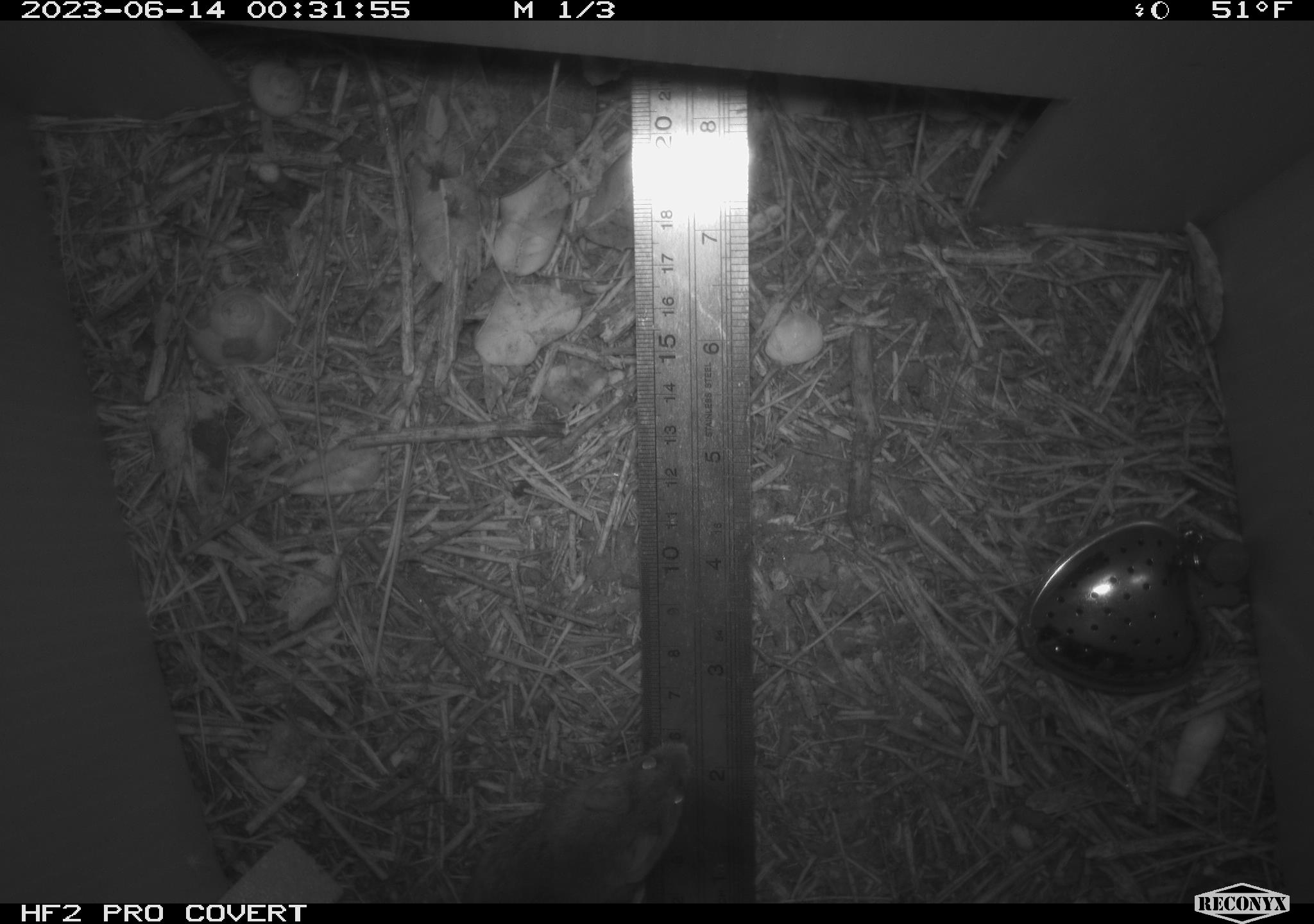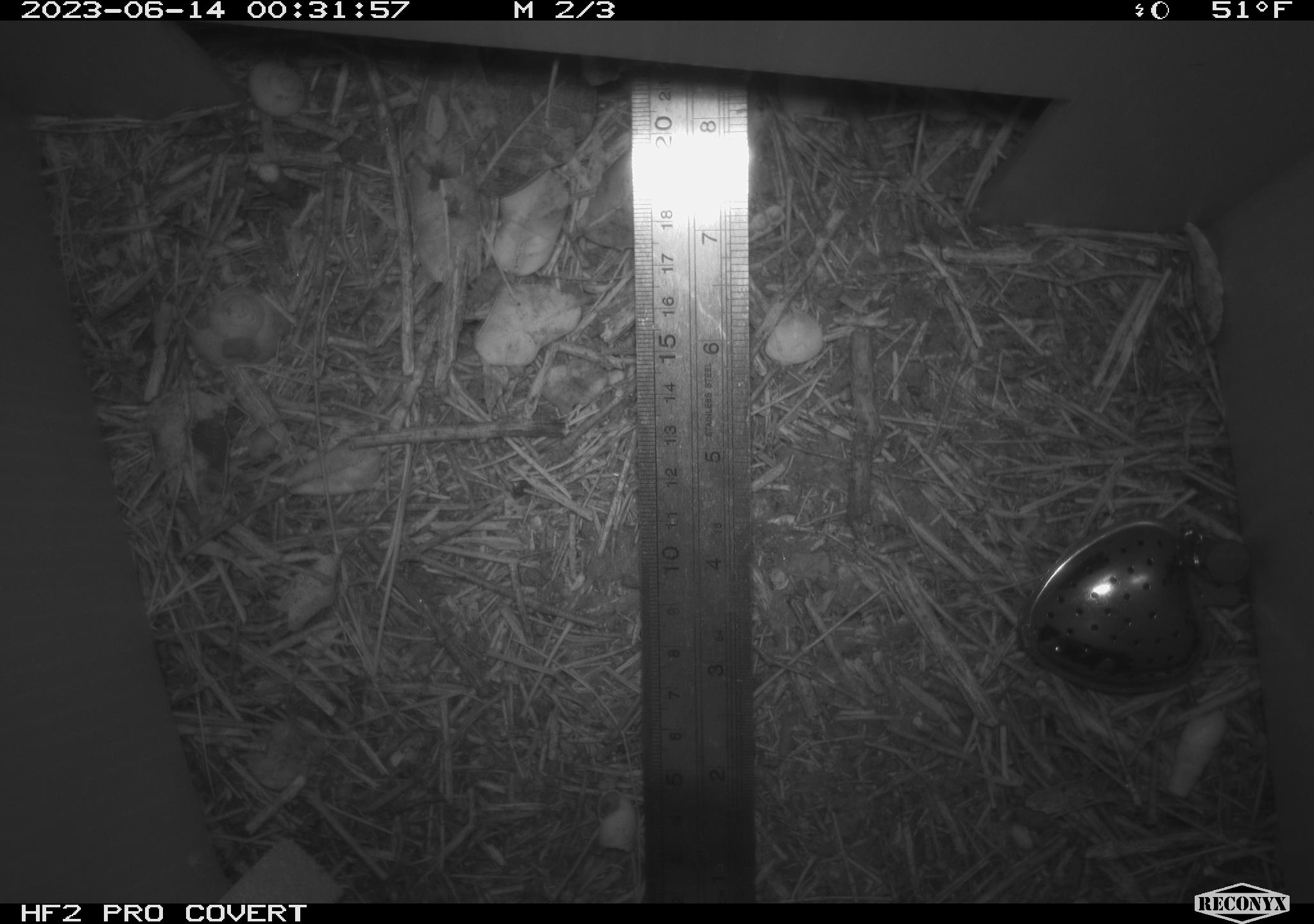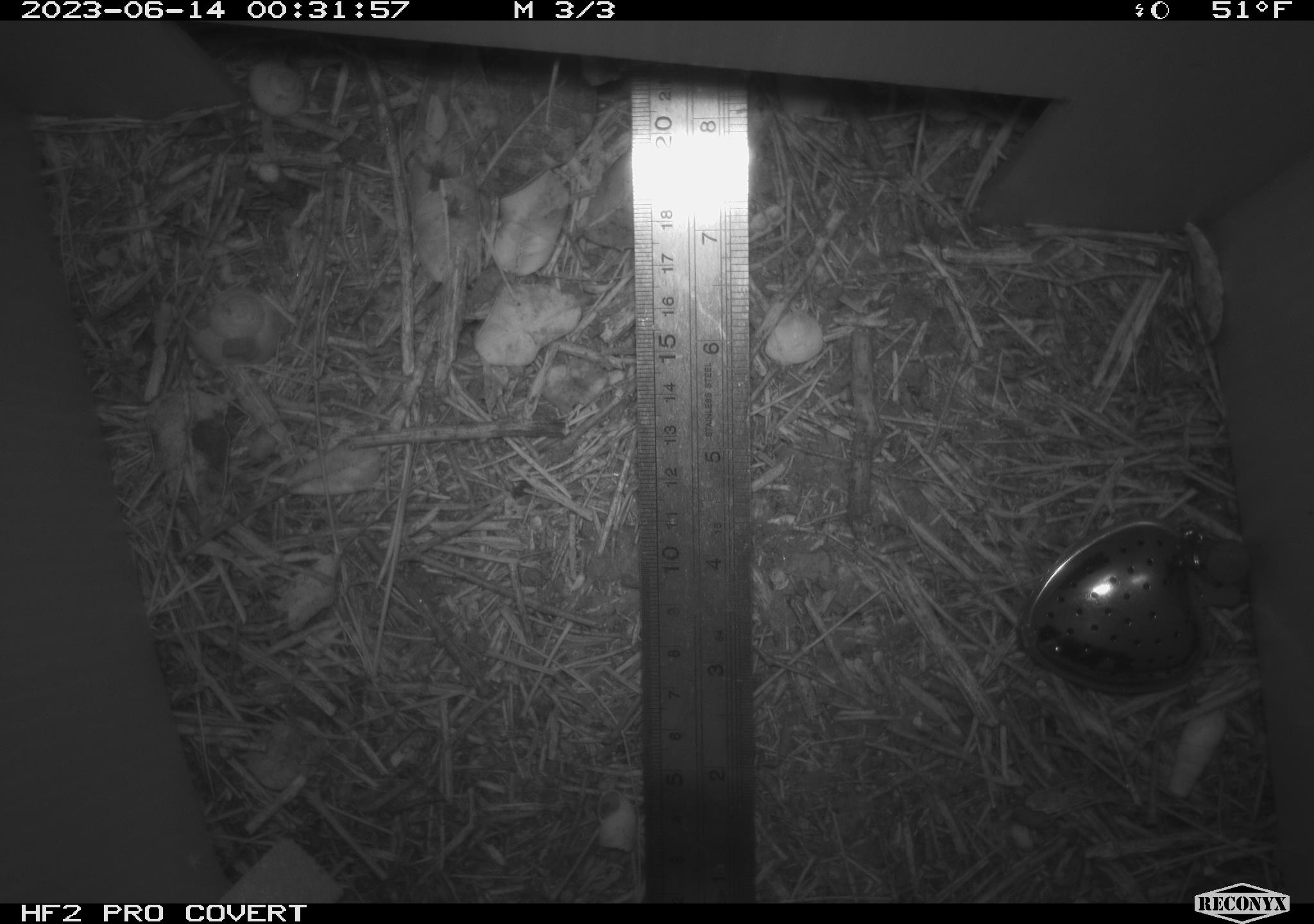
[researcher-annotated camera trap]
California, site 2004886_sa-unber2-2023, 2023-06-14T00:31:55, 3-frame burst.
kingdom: Animalia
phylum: Chordata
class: Mammalia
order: Rodentia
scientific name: Rodentia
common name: mouse species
Mouse species (Rodentia).